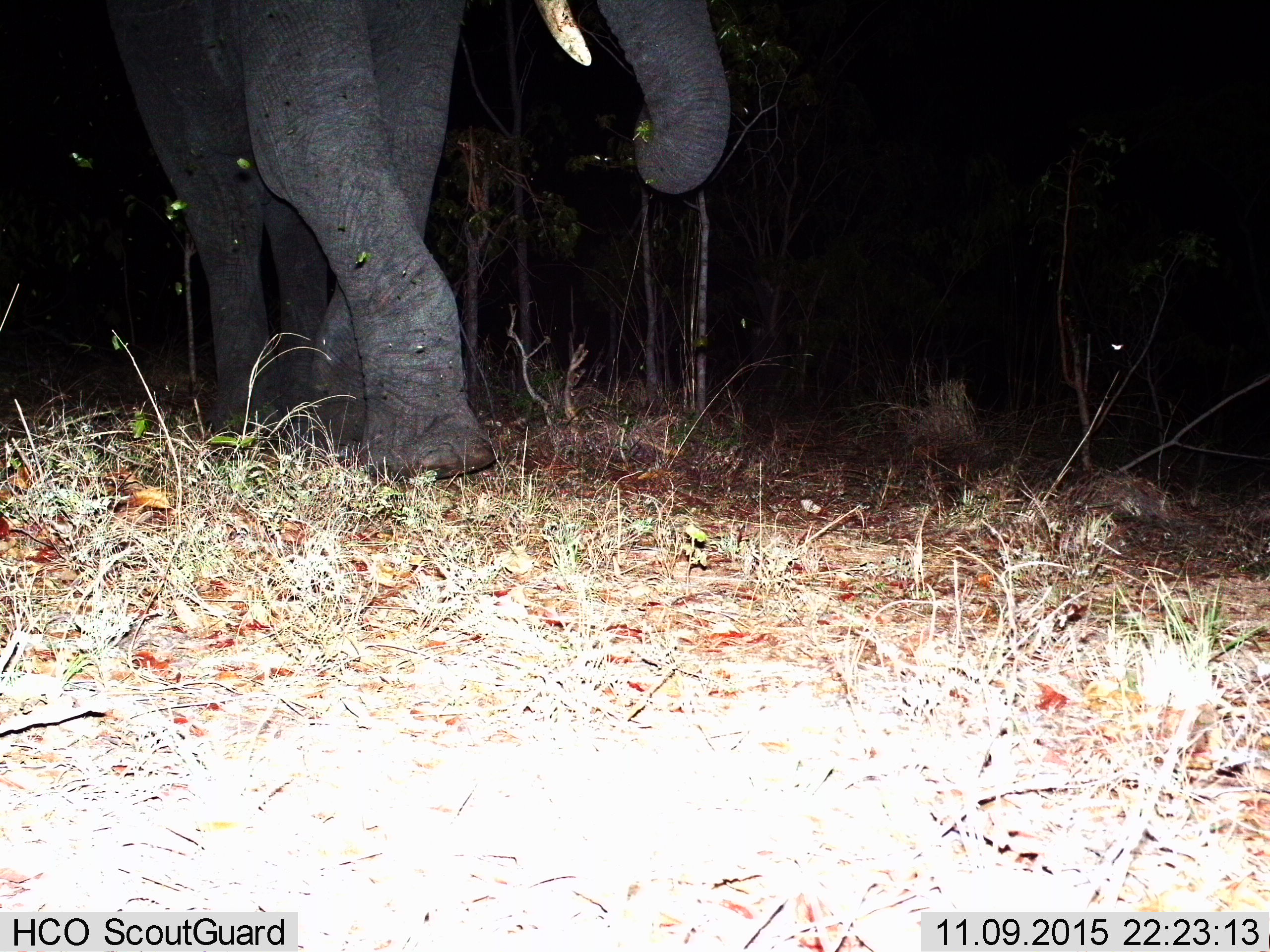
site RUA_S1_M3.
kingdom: Animalia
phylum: Chordata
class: Mammalia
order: Proboscidea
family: Elephantidae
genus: Loxodonta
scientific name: Loxodonta africana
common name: african bush elephant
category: elephant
Elephant (african bush elephant) (Loxodonta africana), count 1. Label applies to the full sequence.